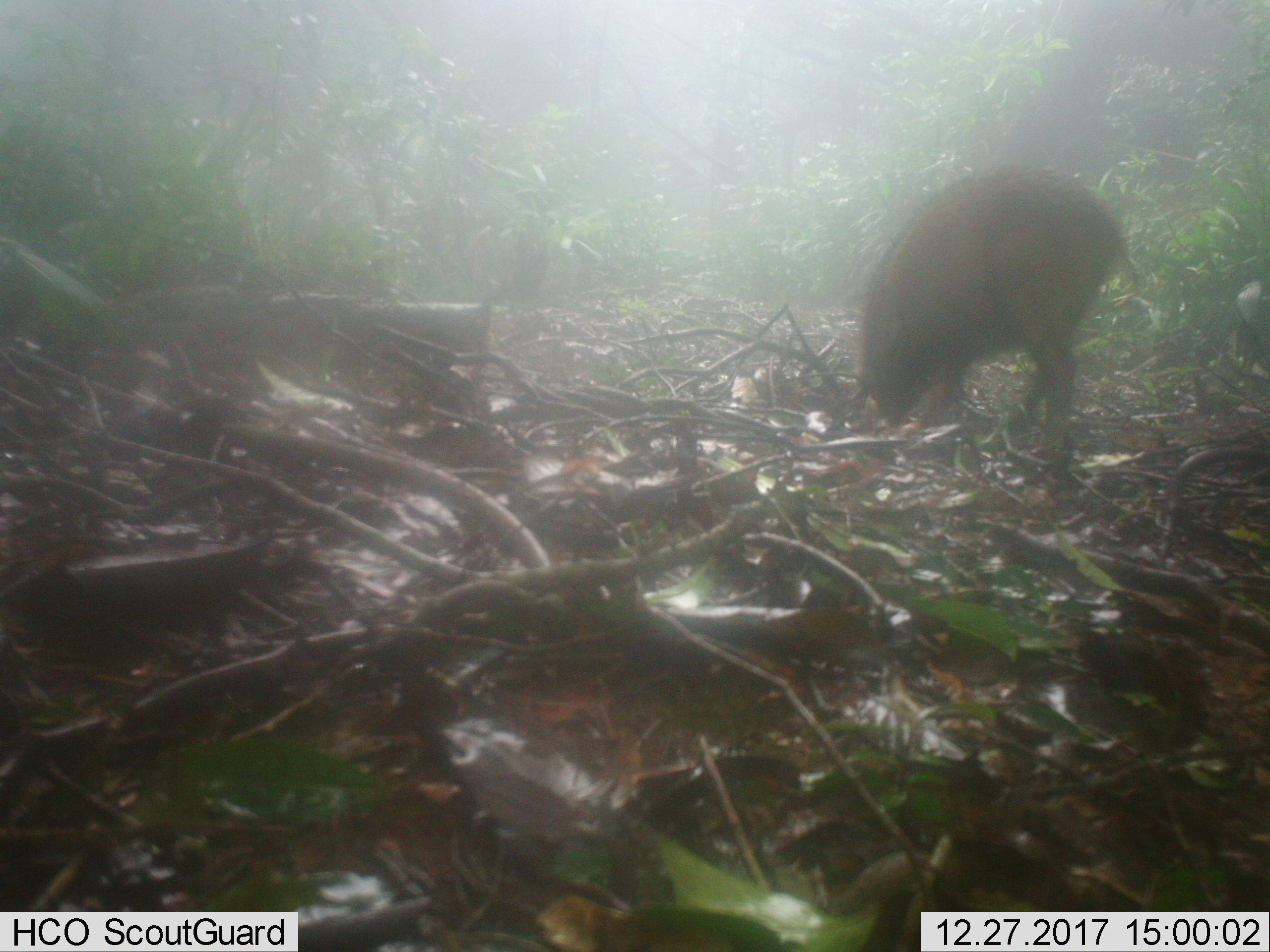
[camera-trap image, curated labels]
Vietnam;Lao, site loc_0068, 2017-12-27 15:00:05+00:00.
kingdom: Animalia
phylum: Chordata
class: Mammalia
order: Artiodactyla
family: Suidae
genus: Sus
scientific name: Sus scrofa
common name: eurasian wild pig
Eurasian wild pig (Sus scrofa). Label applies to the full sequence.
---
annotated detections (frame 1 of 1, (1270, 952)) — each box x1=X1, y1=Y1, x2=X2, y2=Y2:
eurasian wild pig: x1=853, y1=165, x2=1126, y2=442